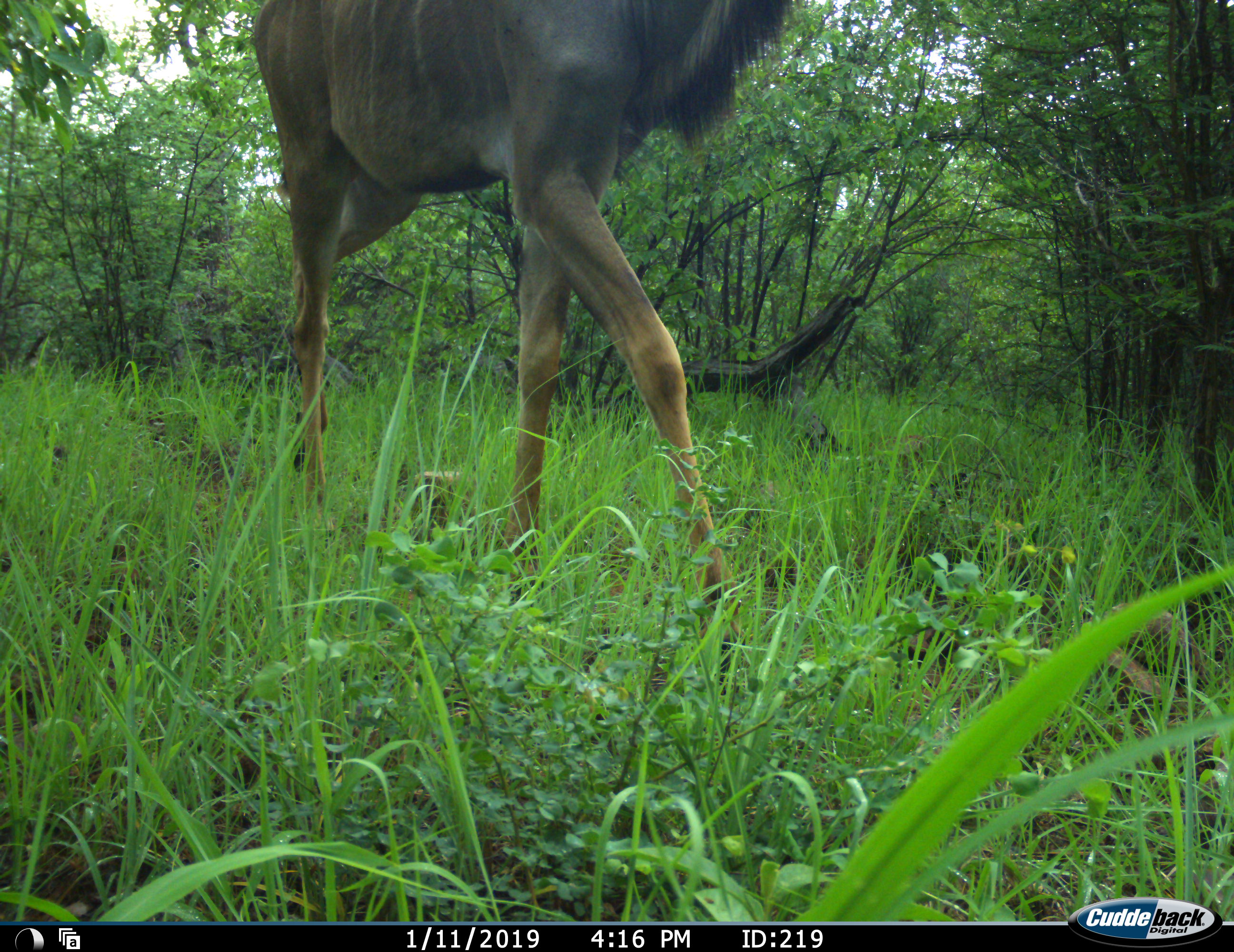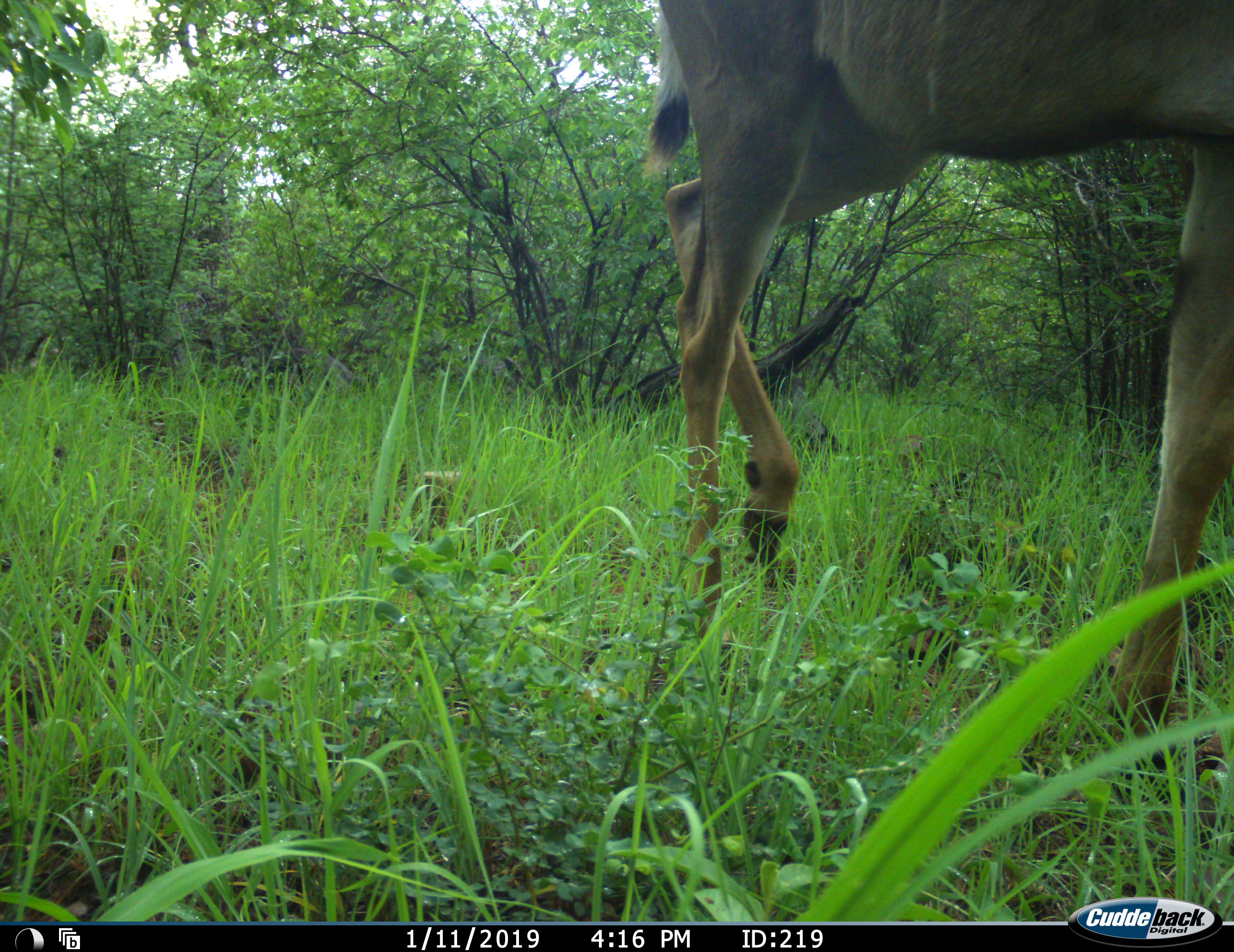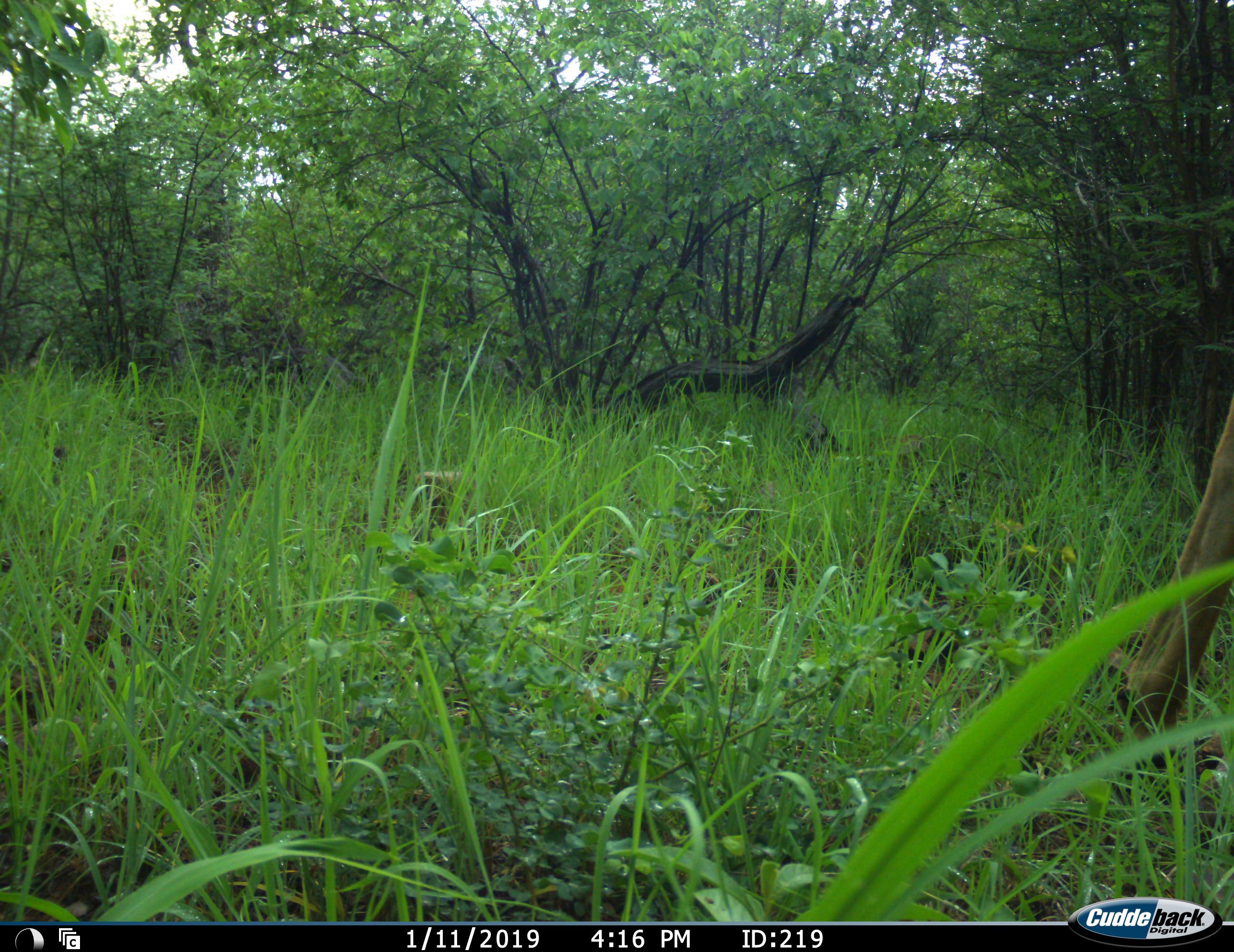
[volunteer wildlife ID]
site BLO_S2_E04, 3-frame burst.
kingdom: Animalia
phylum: Chordata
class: Mammalia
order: Artiodactyla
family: Bovidae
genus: Tragelaphus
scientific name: Tragelaphus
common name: kudu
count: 1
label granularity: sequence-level